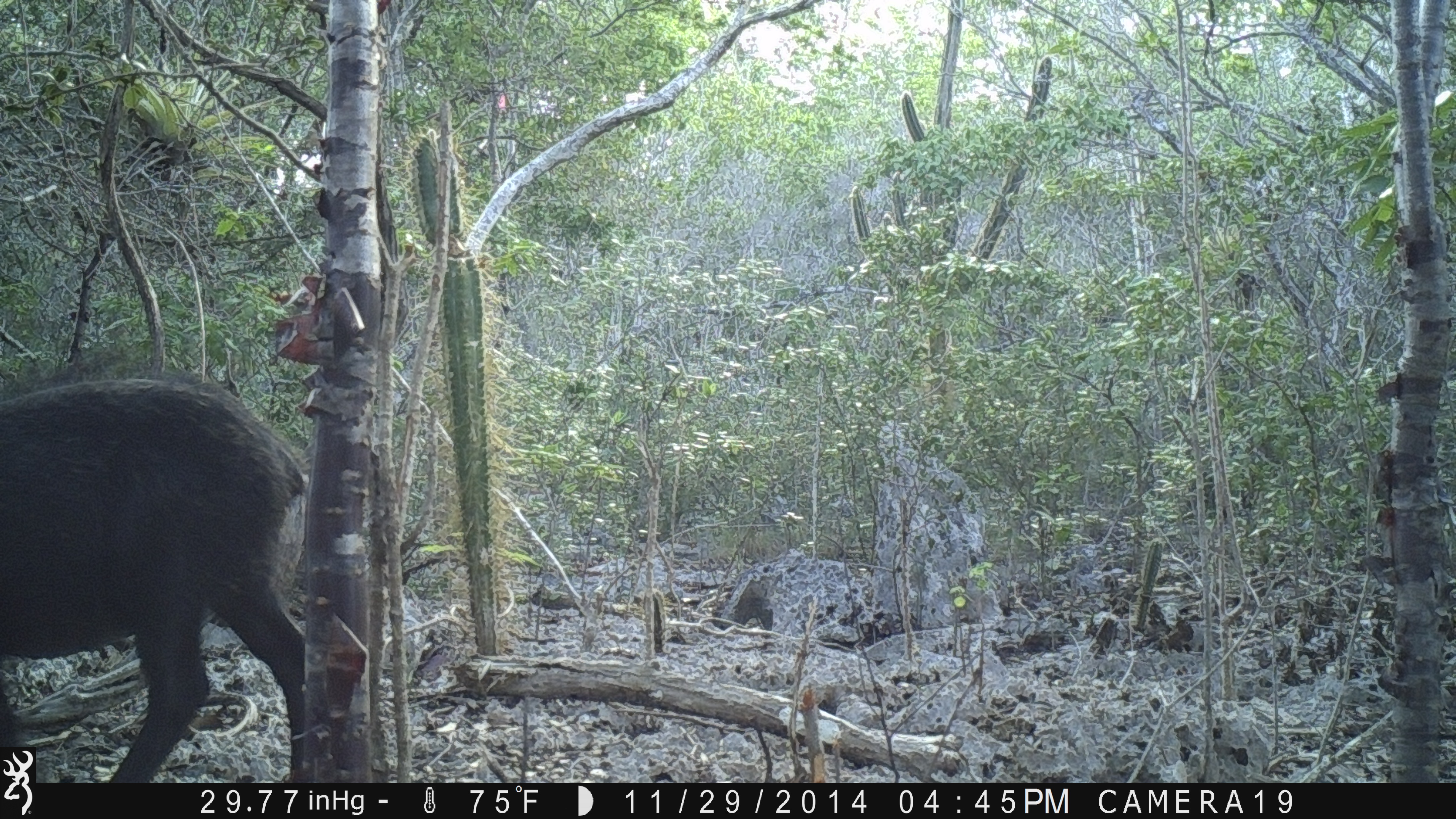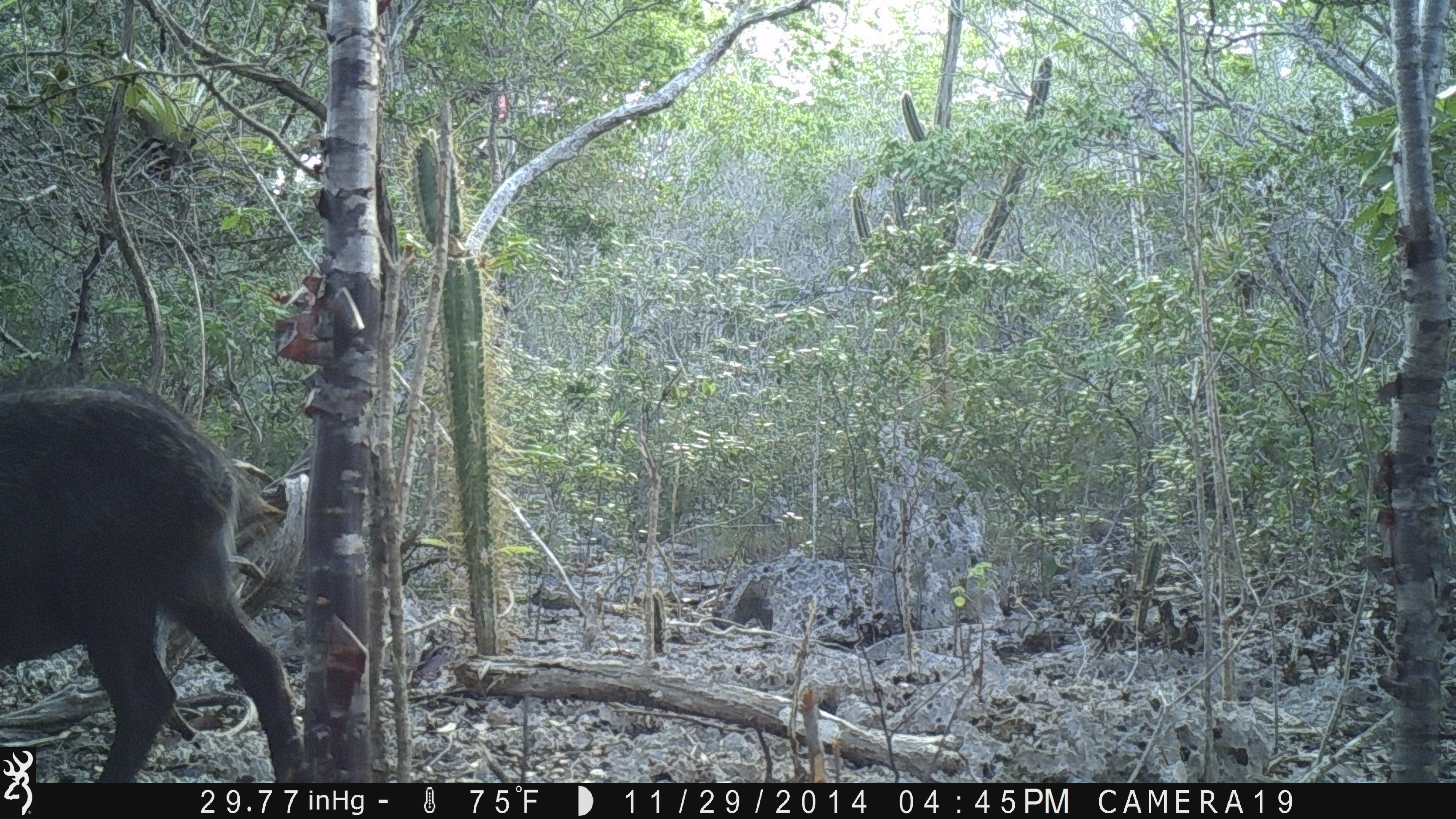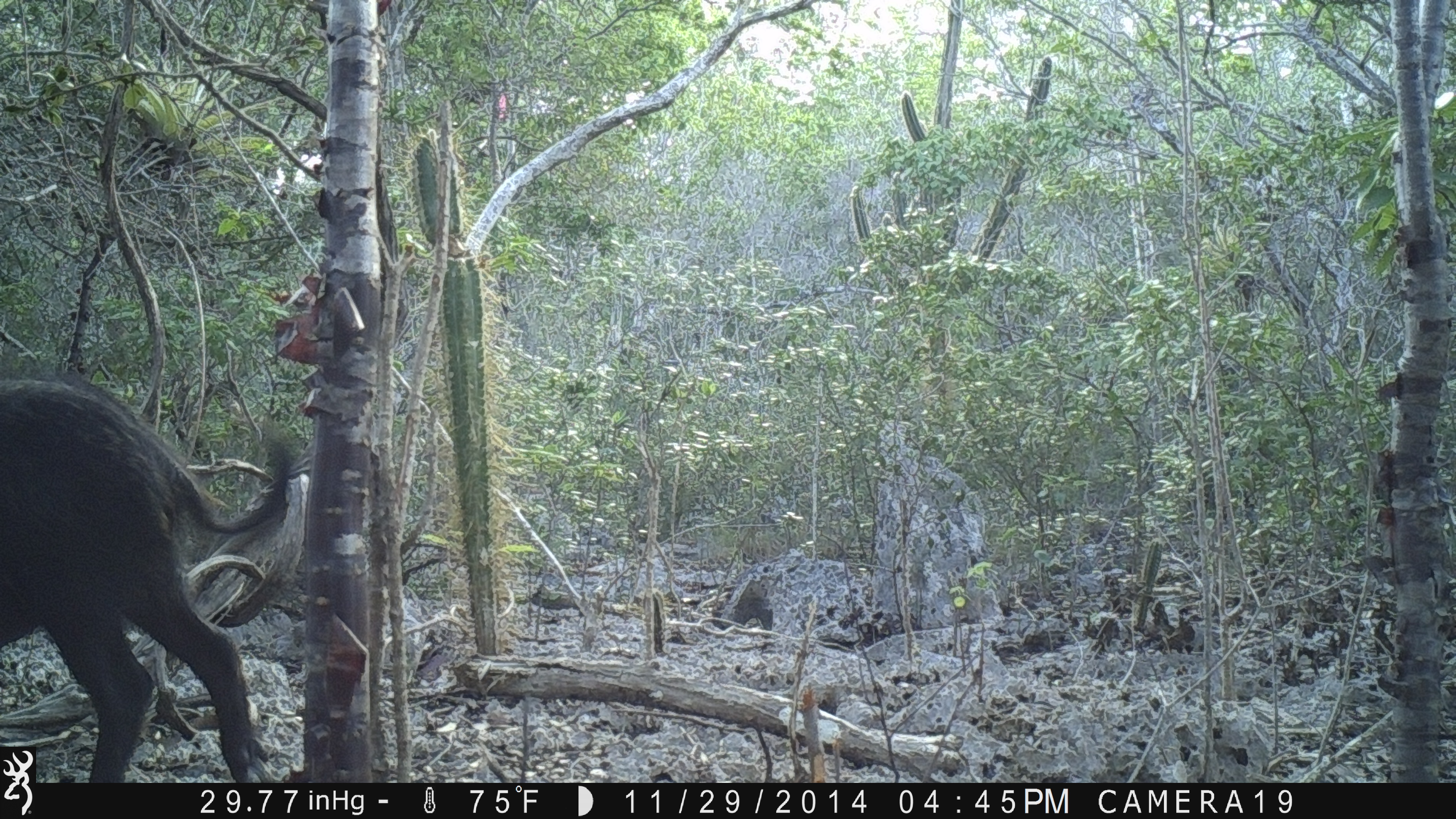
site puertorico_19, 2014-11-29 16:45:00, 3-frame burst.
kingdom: Animalia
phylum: Chordata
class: Mammalia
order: Artiodactyla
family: Suidae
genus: Sus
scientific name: Sus scrofa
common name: pig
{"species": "pig (Sus scrofa)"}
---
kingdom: Animalia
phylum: Chordata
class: Mammalia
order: Artiodactyla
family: Bovidae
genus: Capra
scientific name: Capra hircus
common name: goat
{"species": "goat (Capra hircus)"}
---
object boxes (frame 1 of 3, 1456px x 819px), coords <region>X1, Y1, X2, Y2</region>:
pig: <region>2, 369, 332, 792</region>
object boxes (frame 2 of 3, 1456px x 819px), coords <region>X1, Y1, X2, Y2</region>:
pig: <region>0, 379, 296, 788</region>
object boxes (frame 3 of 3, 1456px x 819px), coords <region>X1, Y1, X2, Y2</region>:
goat: <region>0, 368, 300, 788</region>